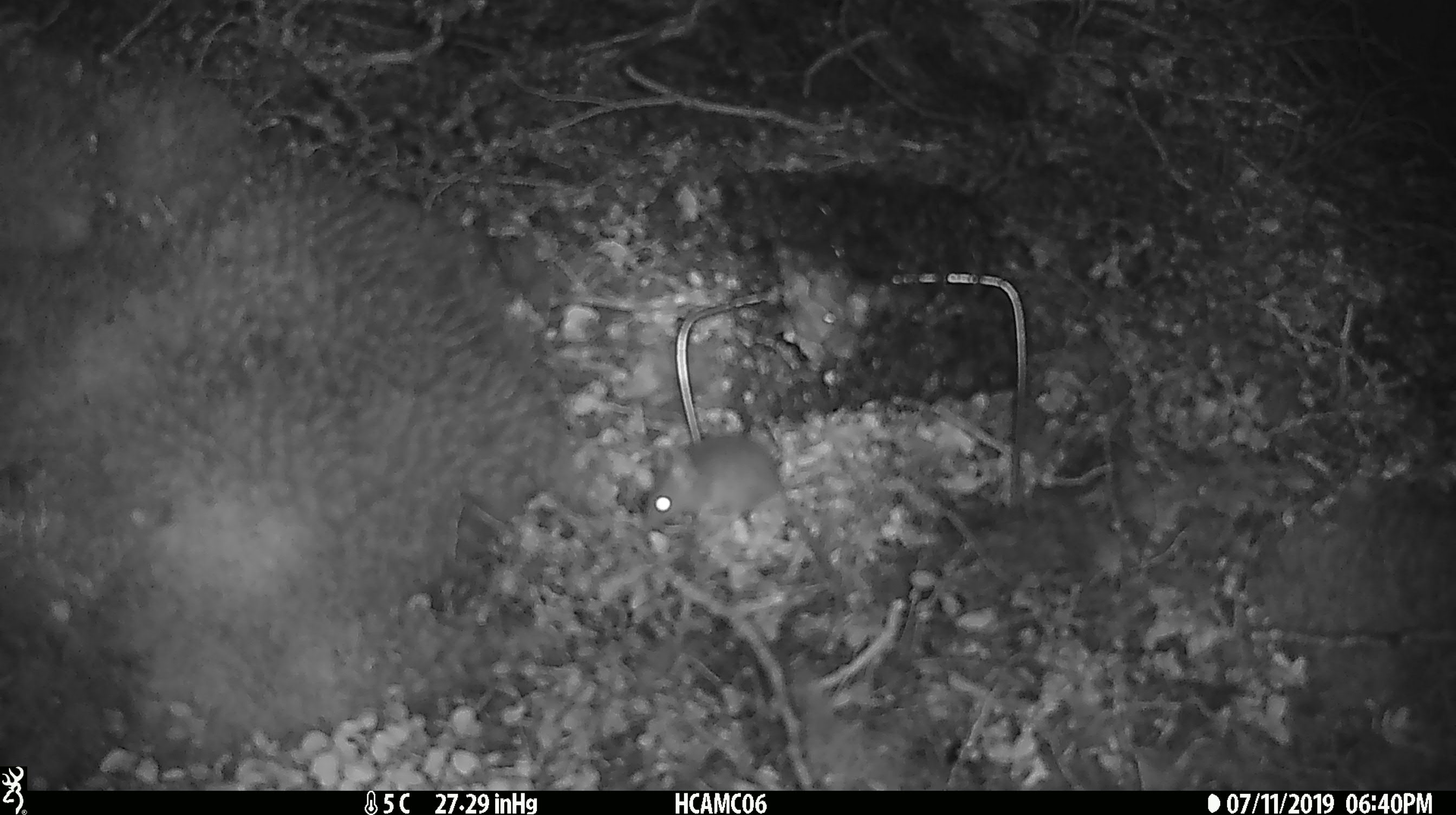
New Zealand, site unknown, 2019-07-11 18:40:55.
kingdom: Animalia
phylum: Chordata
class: Mammalia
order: Rodentia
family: Muridae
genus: Mus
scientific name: Mus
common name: mouse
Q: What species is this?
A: Mouse (Mus).